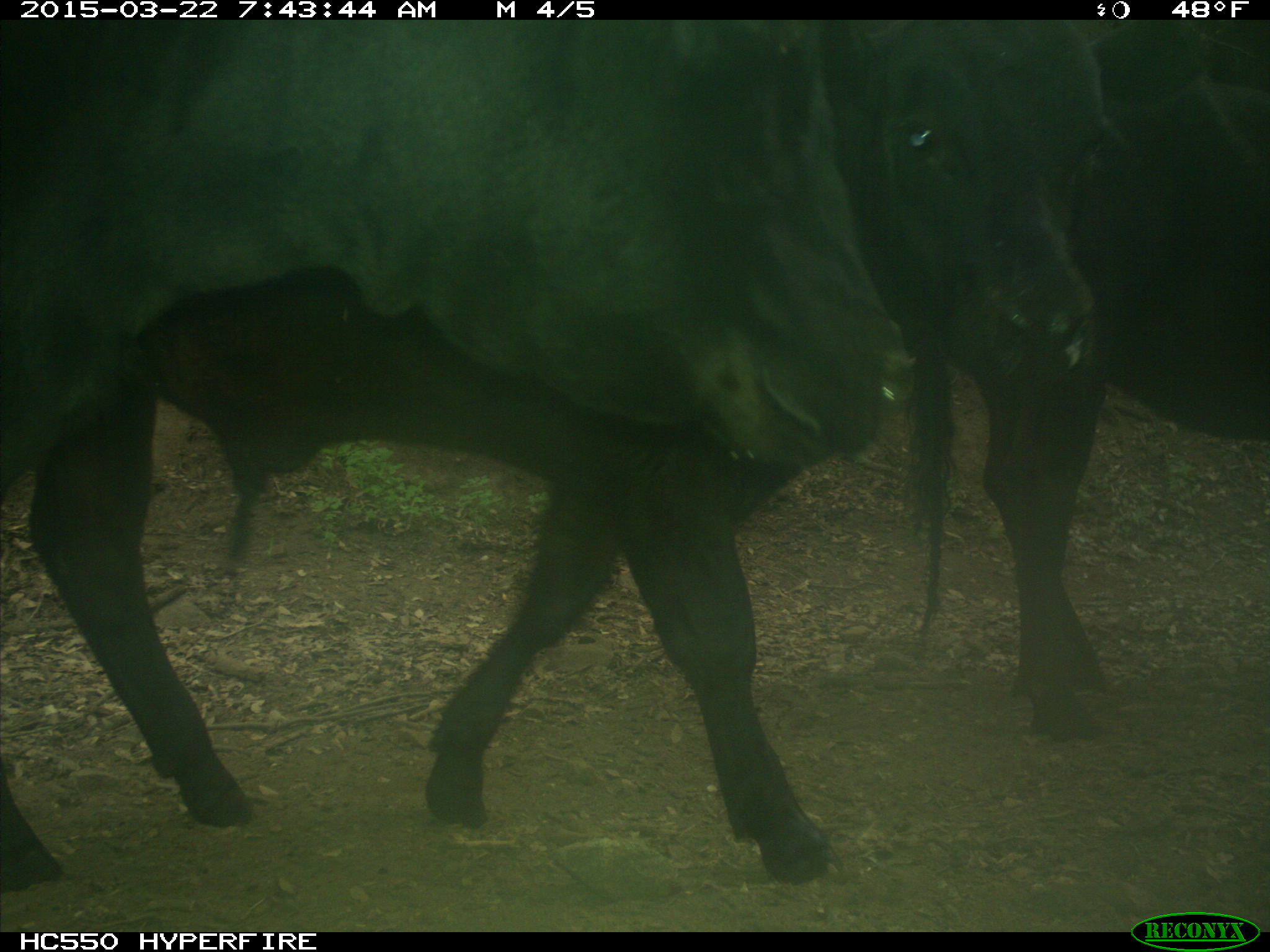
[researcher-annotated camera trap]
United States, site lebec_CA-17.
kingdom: Animalia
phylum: Chordata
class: Mammalia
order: Artiodactyla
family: Bovidae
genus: Bos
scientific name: Bos taurus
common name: domestic cow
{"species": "Bos taurus (domestic cow)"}